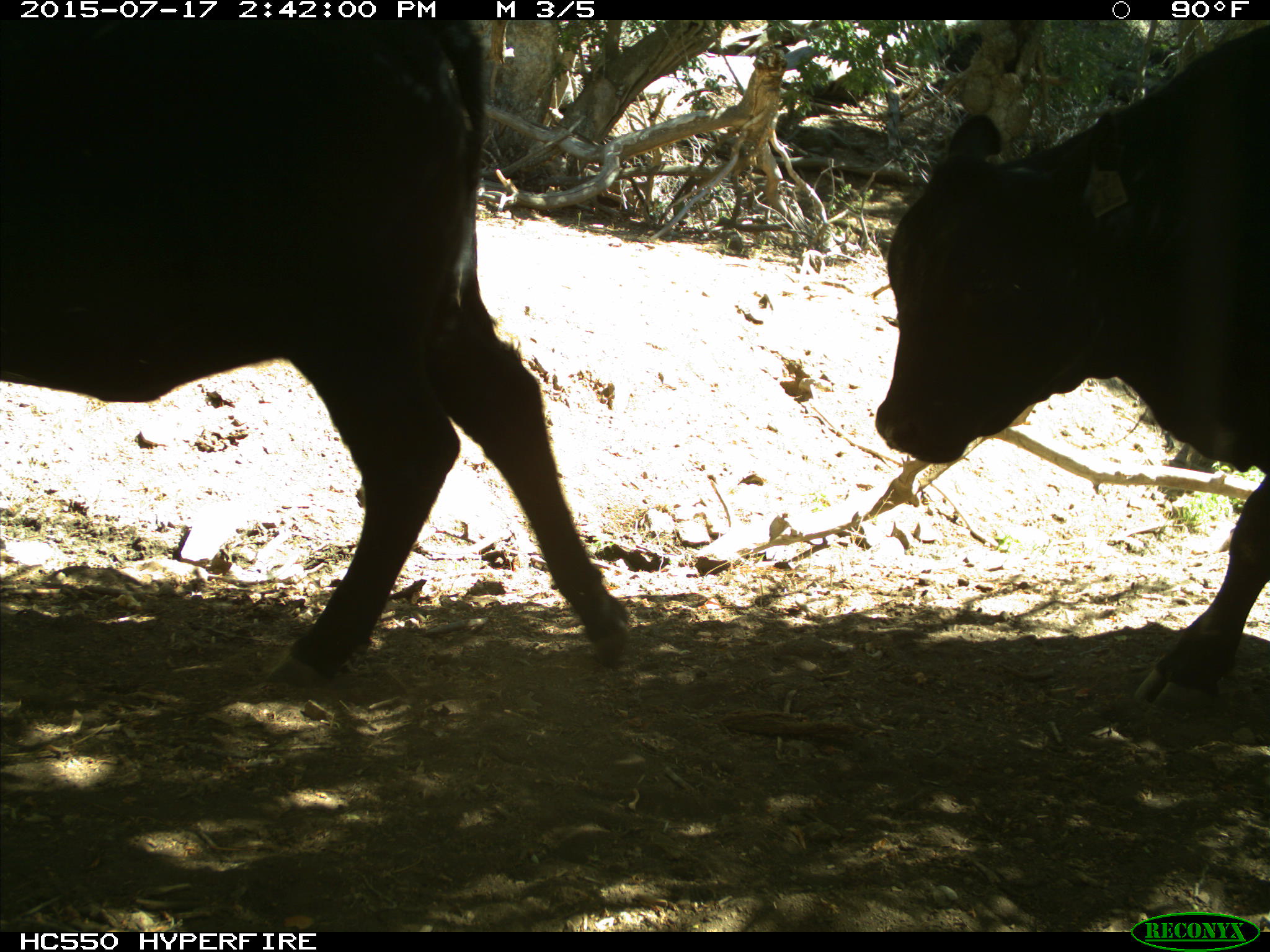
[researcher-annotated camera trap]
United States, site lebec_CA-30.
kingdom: Animalia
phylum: Chordata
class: Mammalia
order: Artiodactyla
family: Bovidae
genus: Bos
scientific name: Bos taurus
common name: domestic cow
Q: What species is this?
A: Bos taurus (domestic cow).